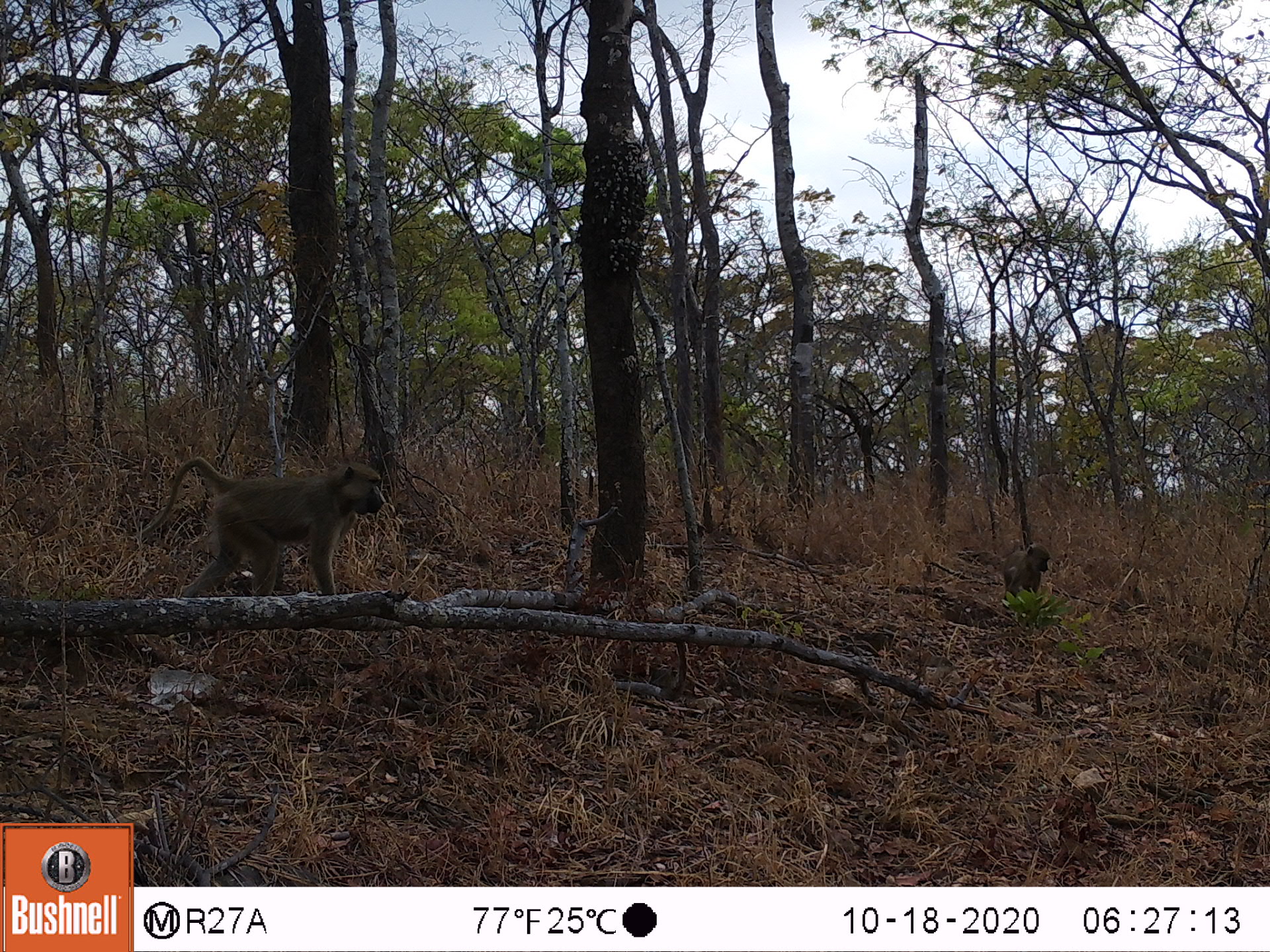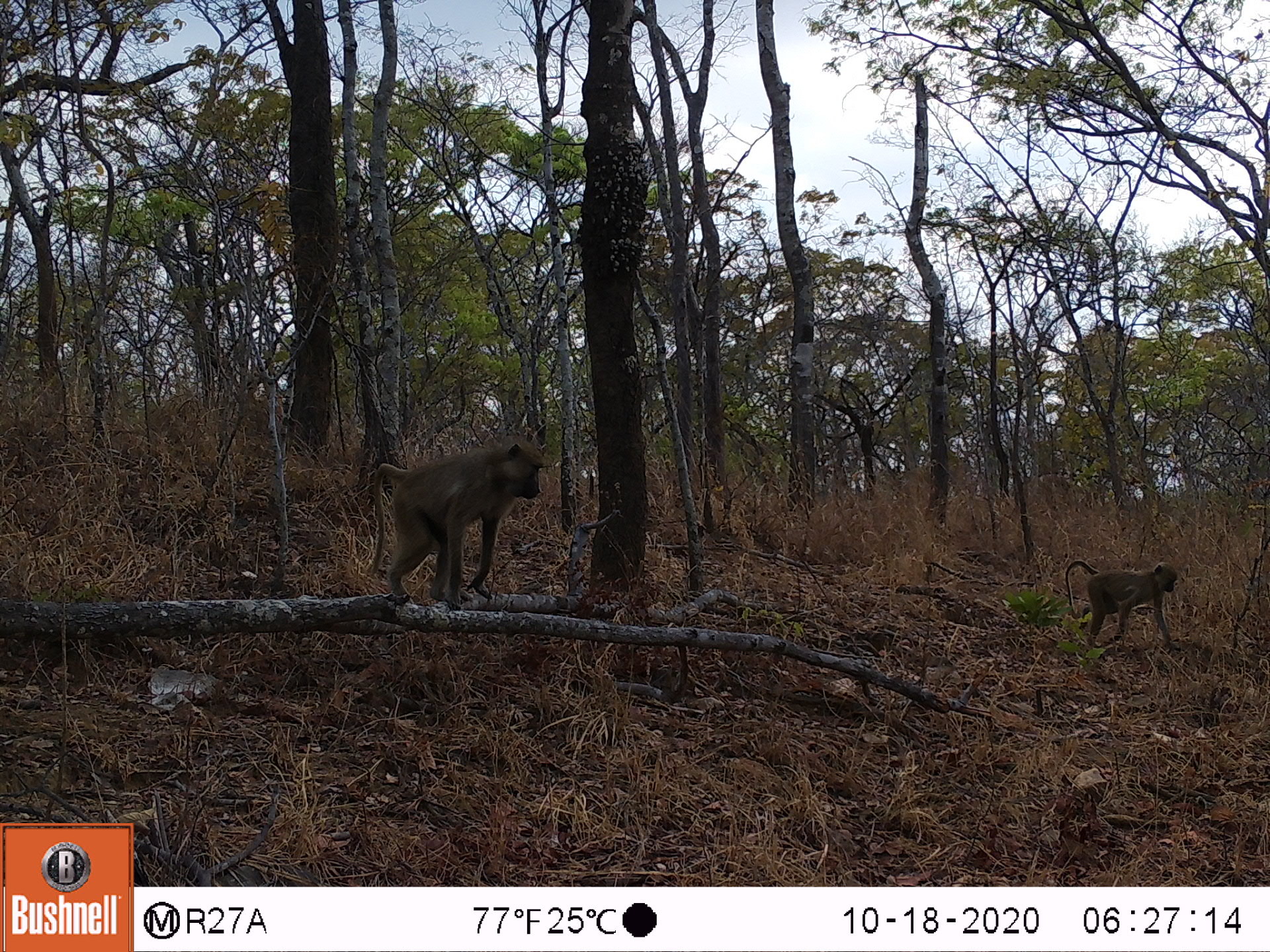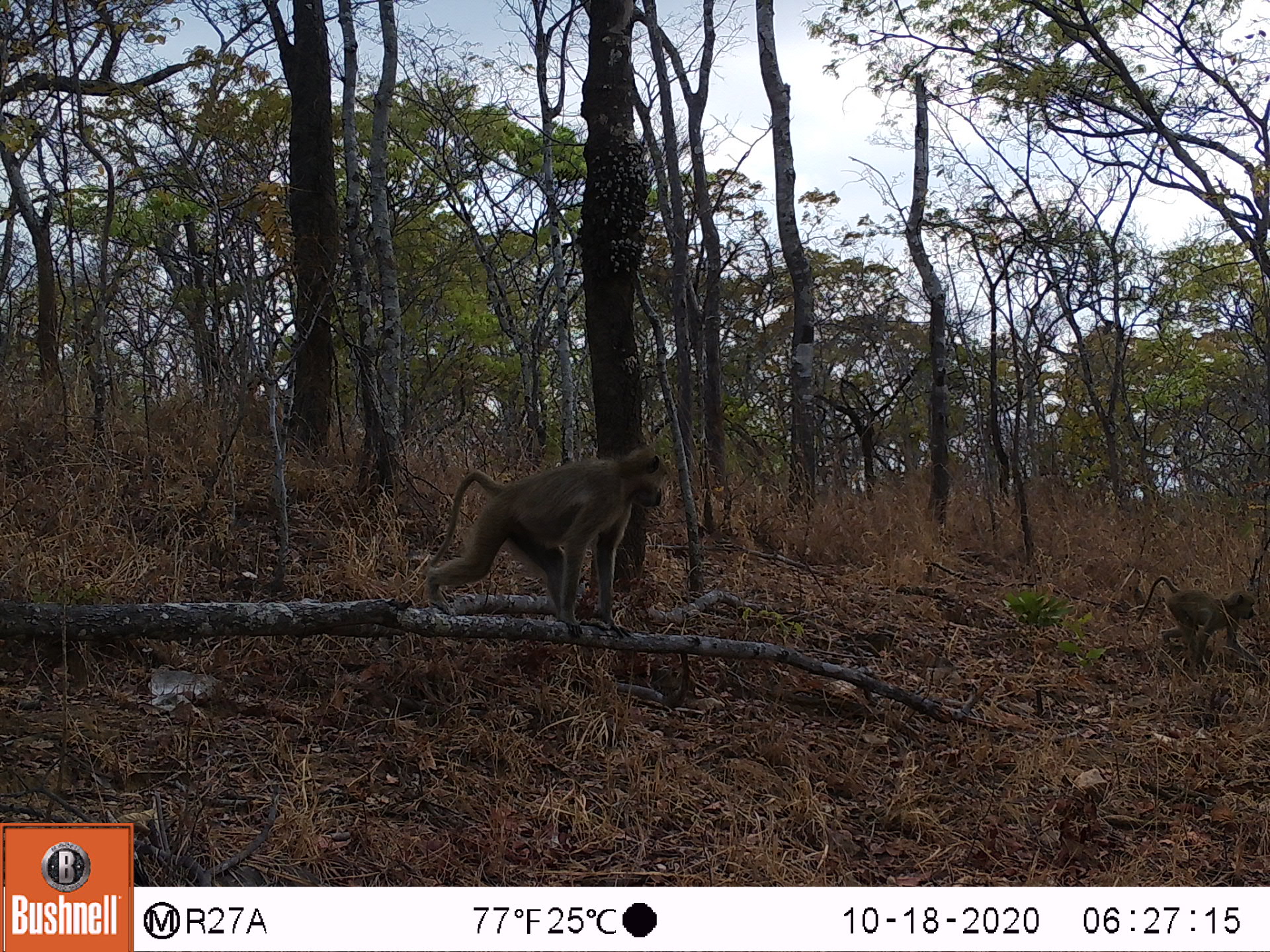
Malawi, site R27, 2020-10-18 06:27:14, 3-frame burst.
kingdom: Animalia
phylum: Chordata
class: Mammalia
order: Primates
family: Cercopithecidae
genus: Papio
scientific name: Papio cynocephalus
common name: yellow baboon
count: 2